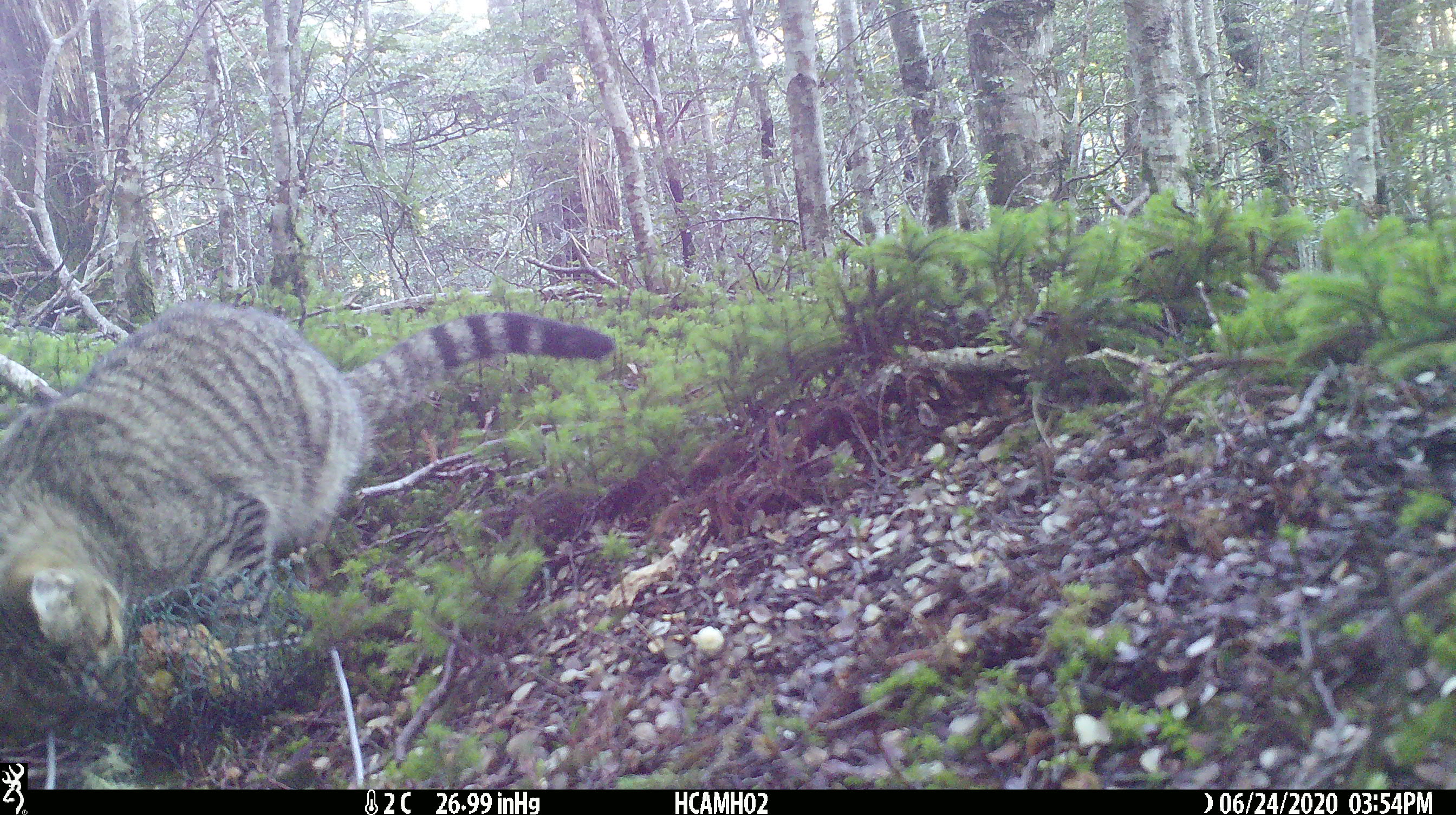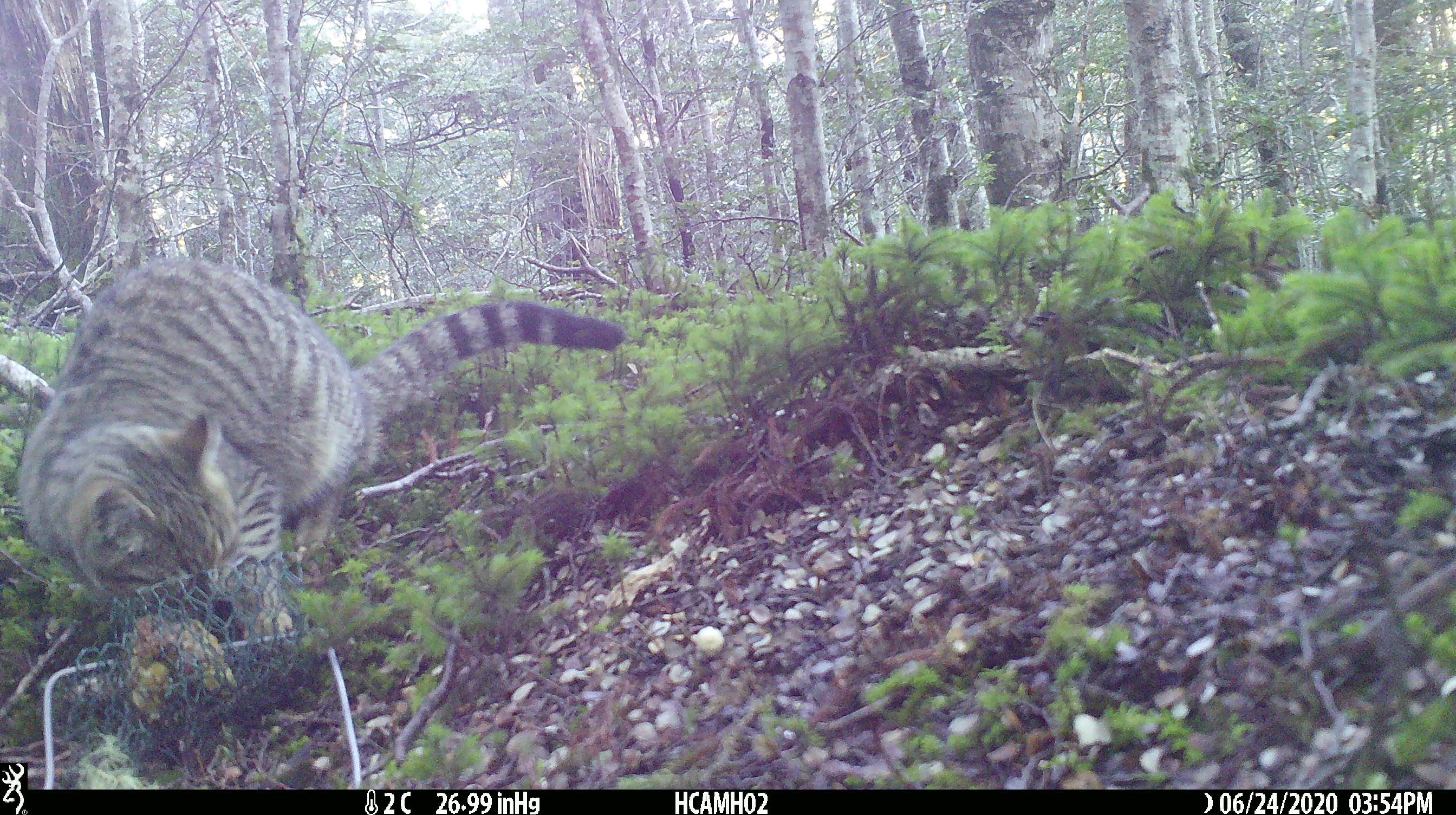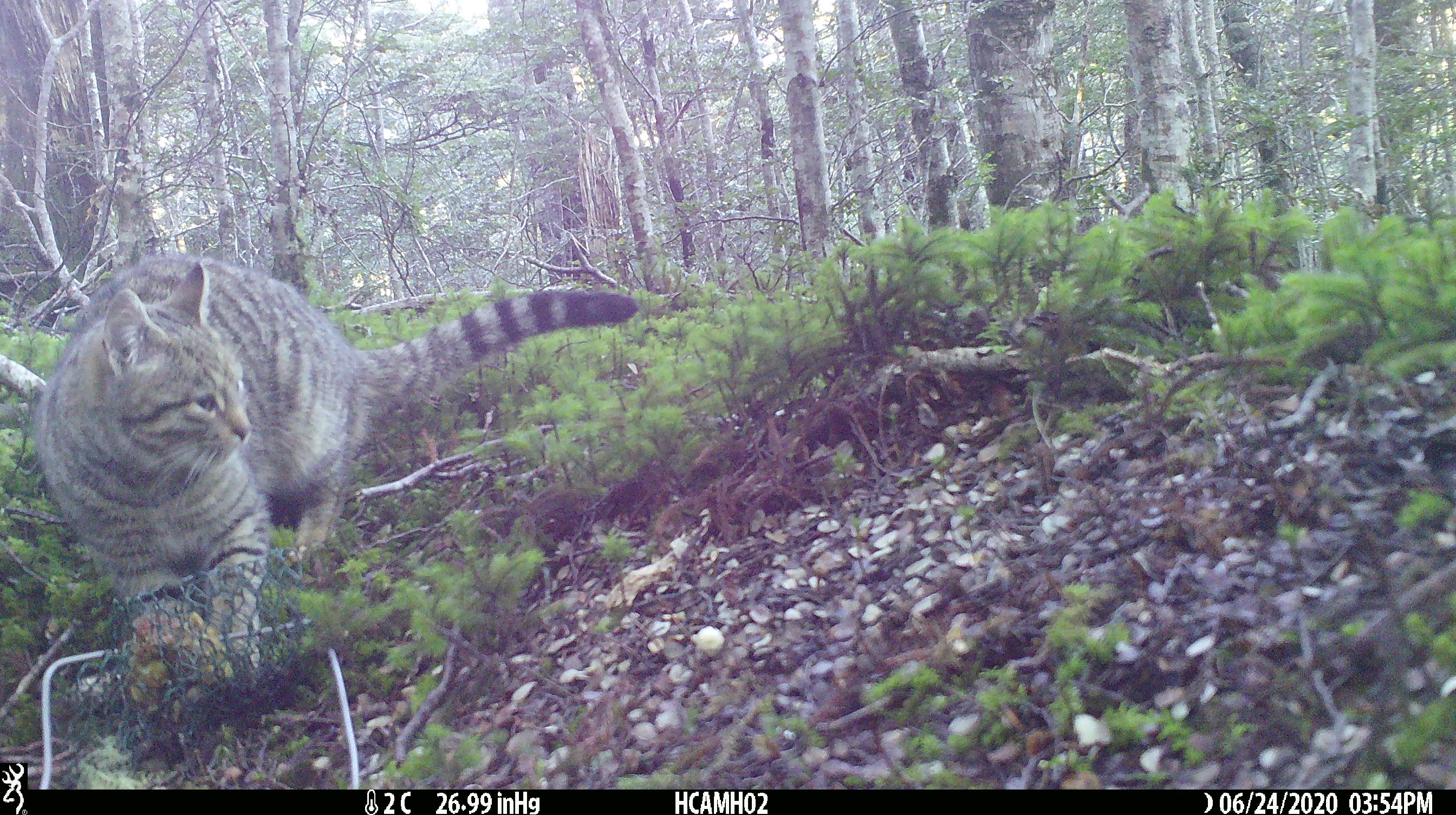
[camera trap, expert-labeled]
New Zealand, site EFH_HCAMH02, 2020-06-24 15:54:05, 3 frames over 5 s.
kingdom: Animalia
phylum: Chordata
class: Mammalia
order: Carnivora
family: Felidae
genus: Felis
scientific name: Felis catus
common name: domestic cat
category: cat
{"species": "cat (domestic cat) (Felis catus)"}